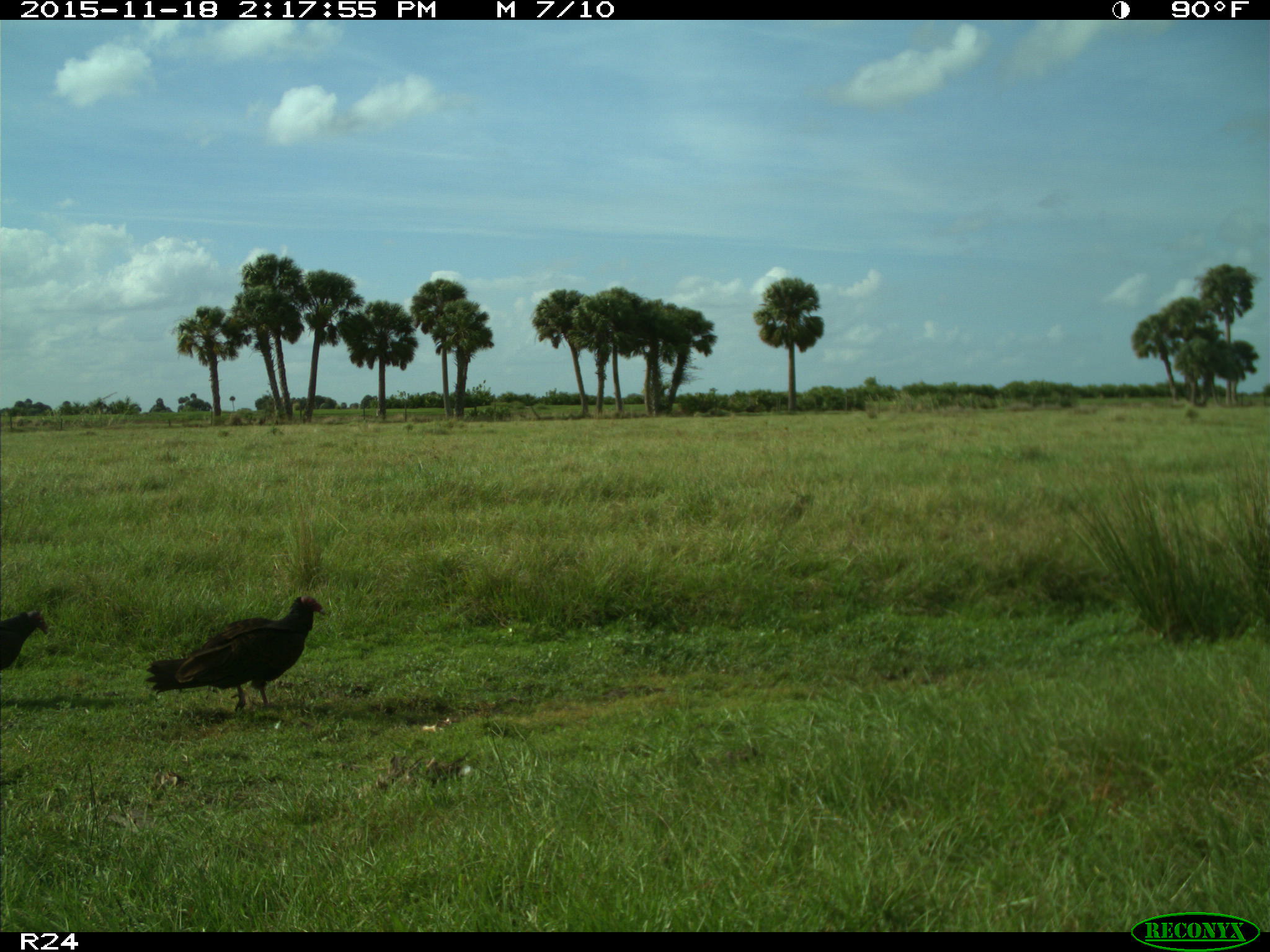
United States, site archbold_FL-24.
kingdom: Animalia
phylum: Chordata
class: Aves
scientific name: Aves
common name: birds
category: unidentified bird